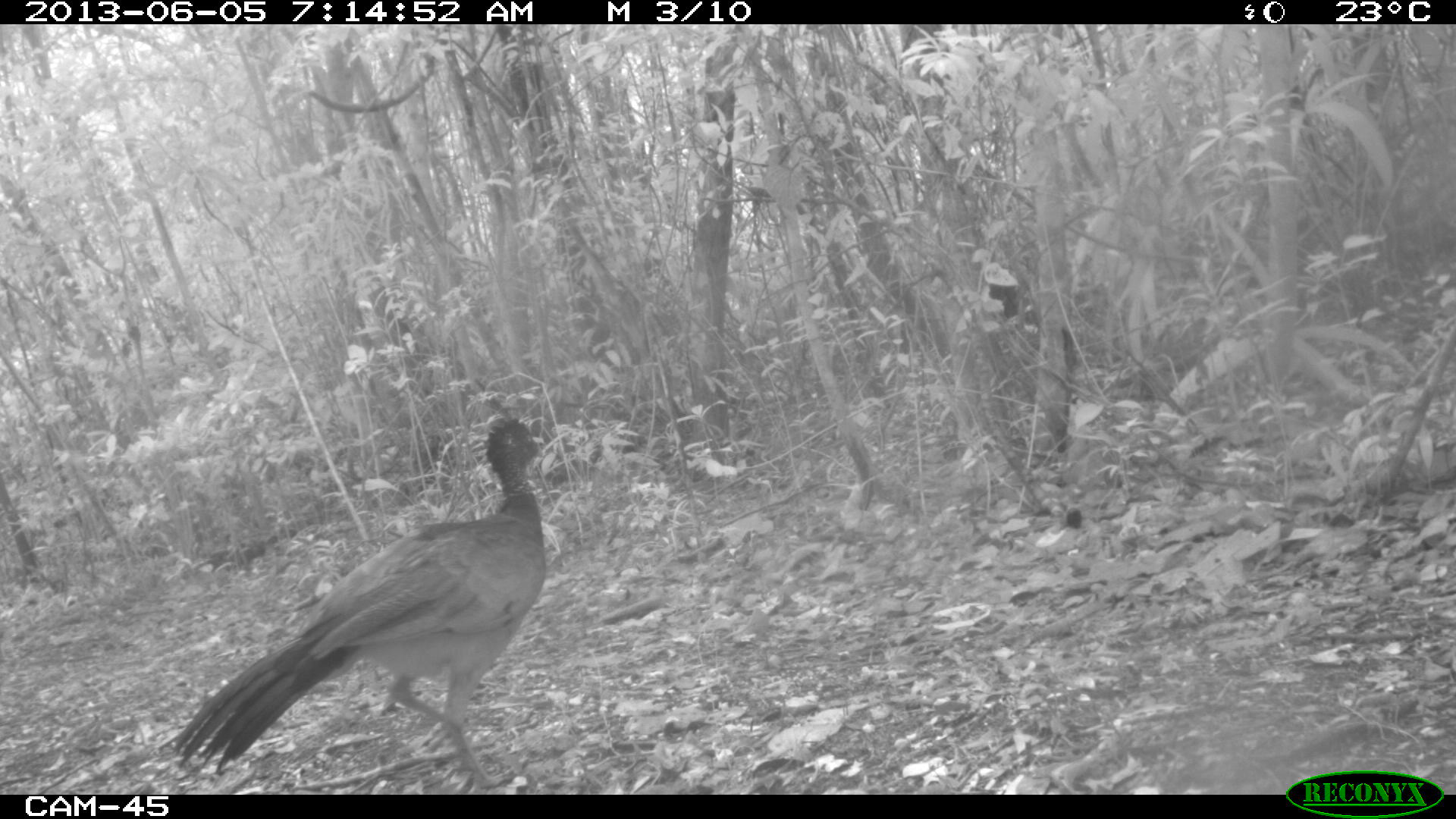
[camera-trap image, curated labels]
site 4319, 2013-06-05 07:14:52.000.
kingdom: Animalia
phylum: Chordata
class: Aves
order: Galliformes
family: Cracidae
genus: Crax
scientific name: Crax rubra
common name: great curassow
Crax rubra (great curassow), count 1, sex female.